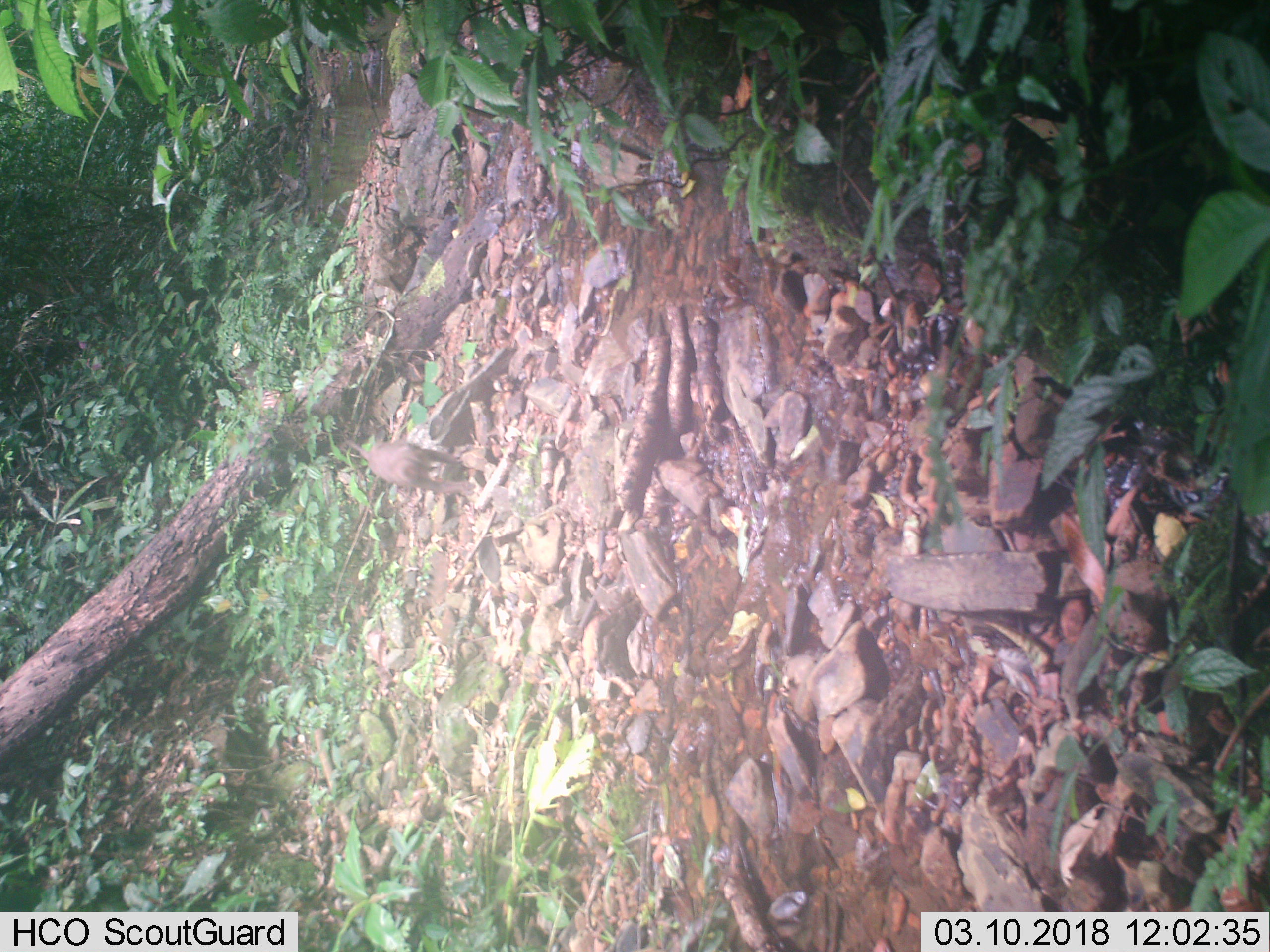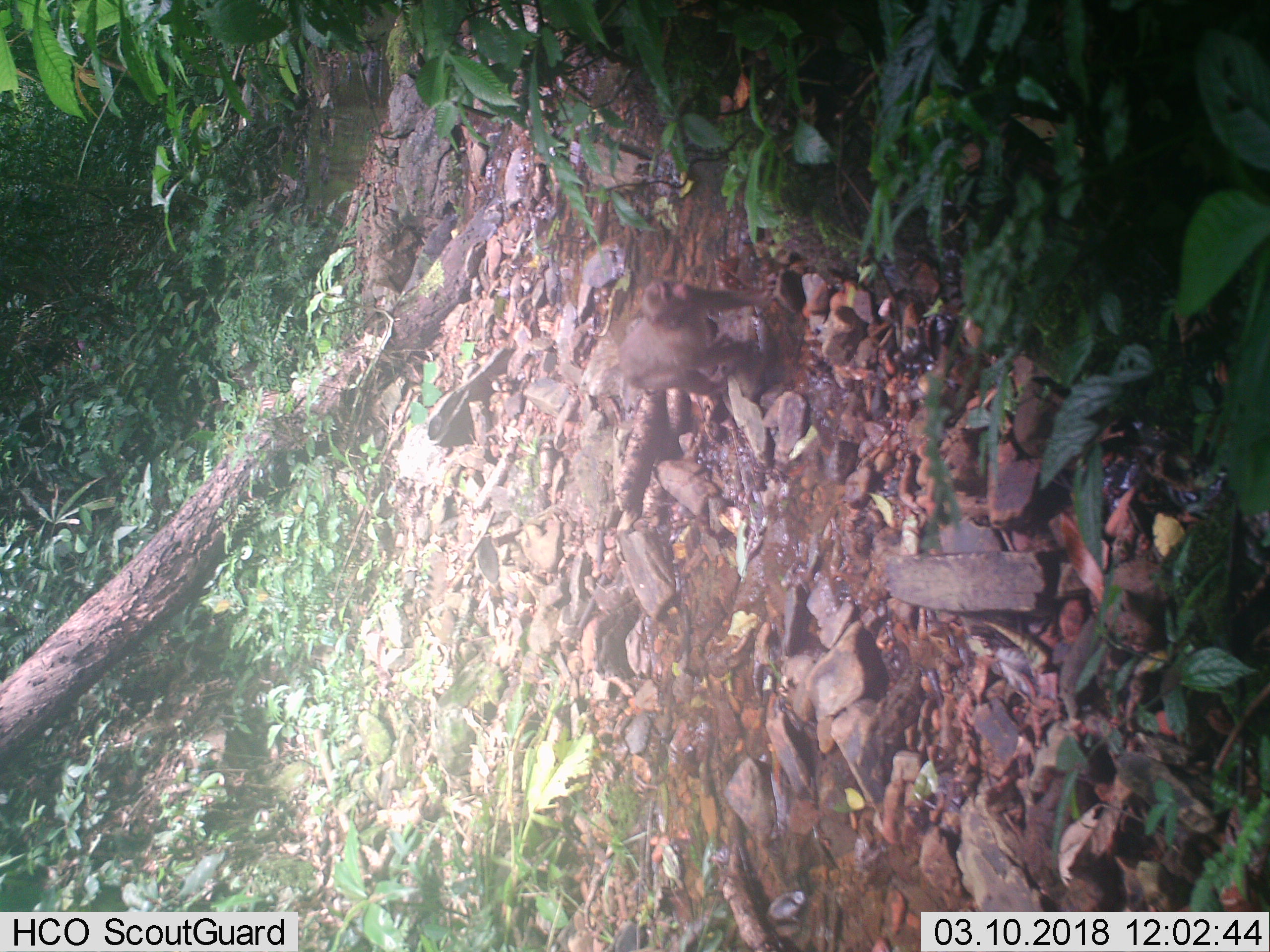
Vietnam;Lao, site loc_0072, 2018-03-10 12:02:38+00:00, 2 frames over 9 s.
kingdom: Animalia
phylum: Chordata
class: Mammalia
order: Primates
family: Cercopithecidae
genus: Macaca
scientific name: Macaca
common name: macaques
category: assam or rhesus macaque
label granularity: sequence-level